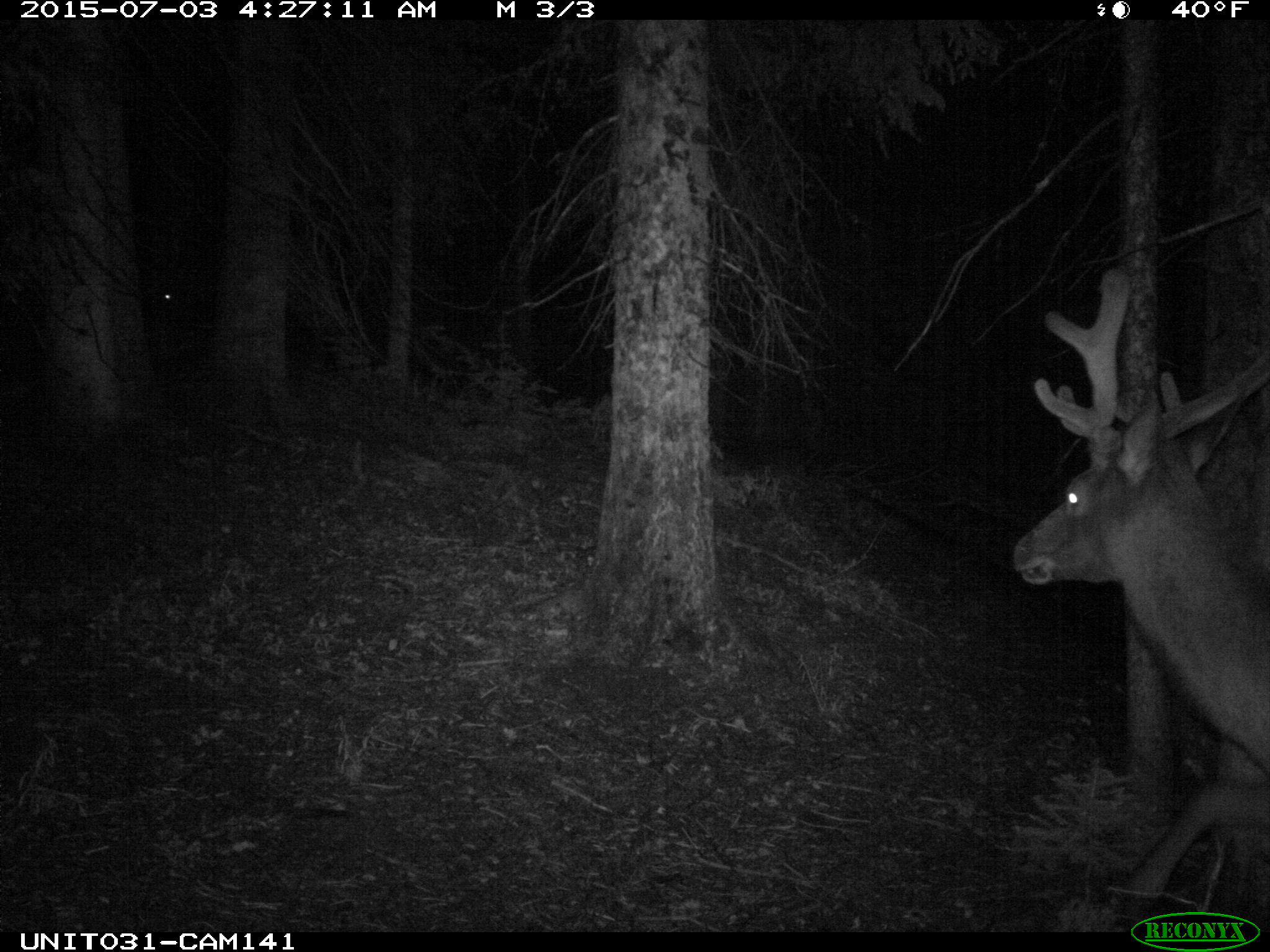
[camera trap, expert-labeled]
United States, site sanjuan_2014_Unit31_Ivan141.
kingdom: Animalia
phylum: Chordata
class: Mammalia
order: Artiodactyla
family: Cervidae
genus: Cervus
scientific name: Cervus elaphus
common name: red deer